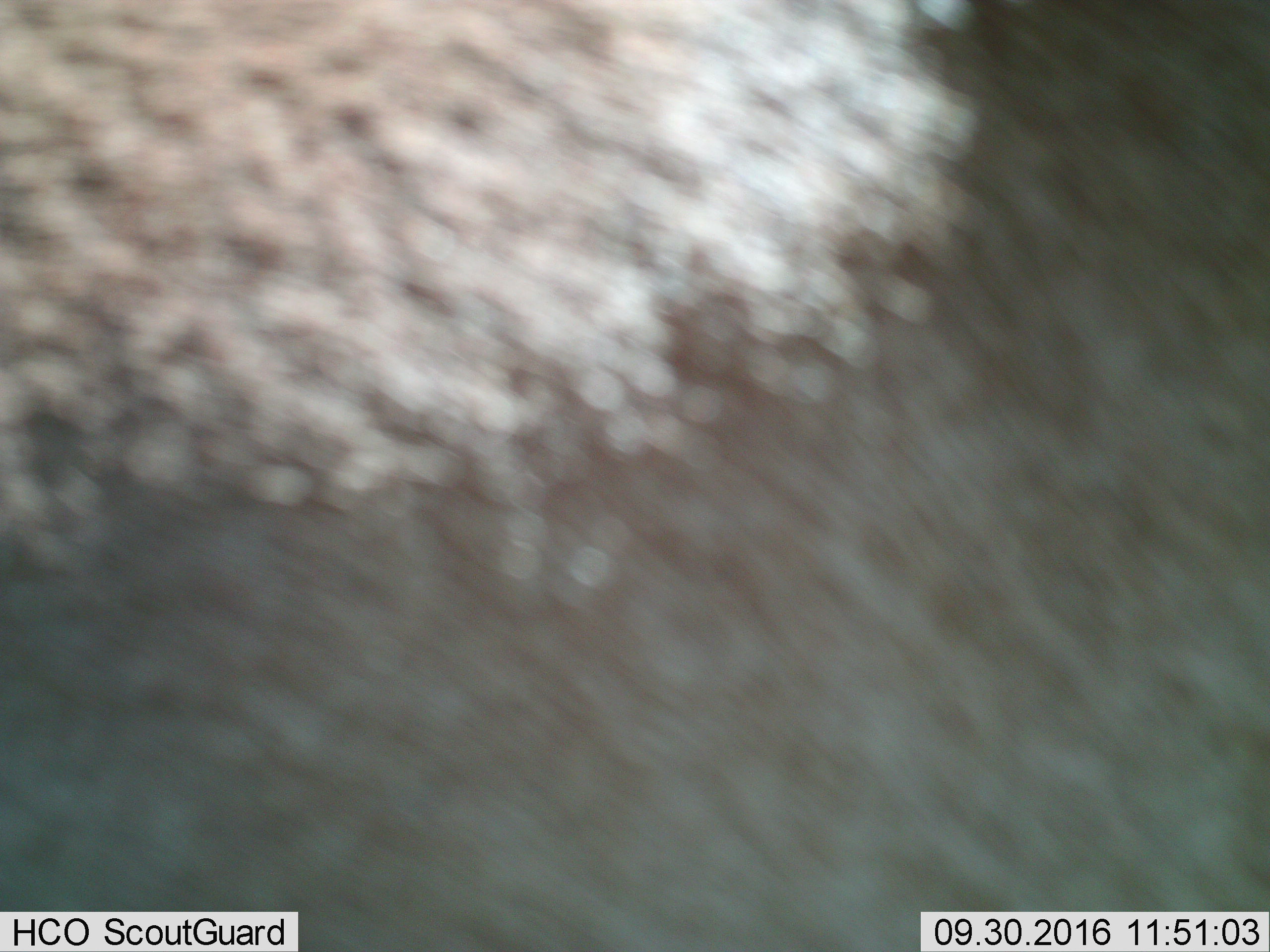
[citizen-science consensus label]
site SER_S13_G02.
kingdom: Animalia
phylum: Chordata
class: Mammalia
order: Artiodactyla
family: Bovidae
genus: Connochaetes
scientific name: Connochaetes taurinus taurinus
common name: blue wildebeest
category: wildebeestblue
Wildebeestblue (blue wildebeest) (Connochaetes taurinus taurinus), count 1. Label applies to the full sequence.